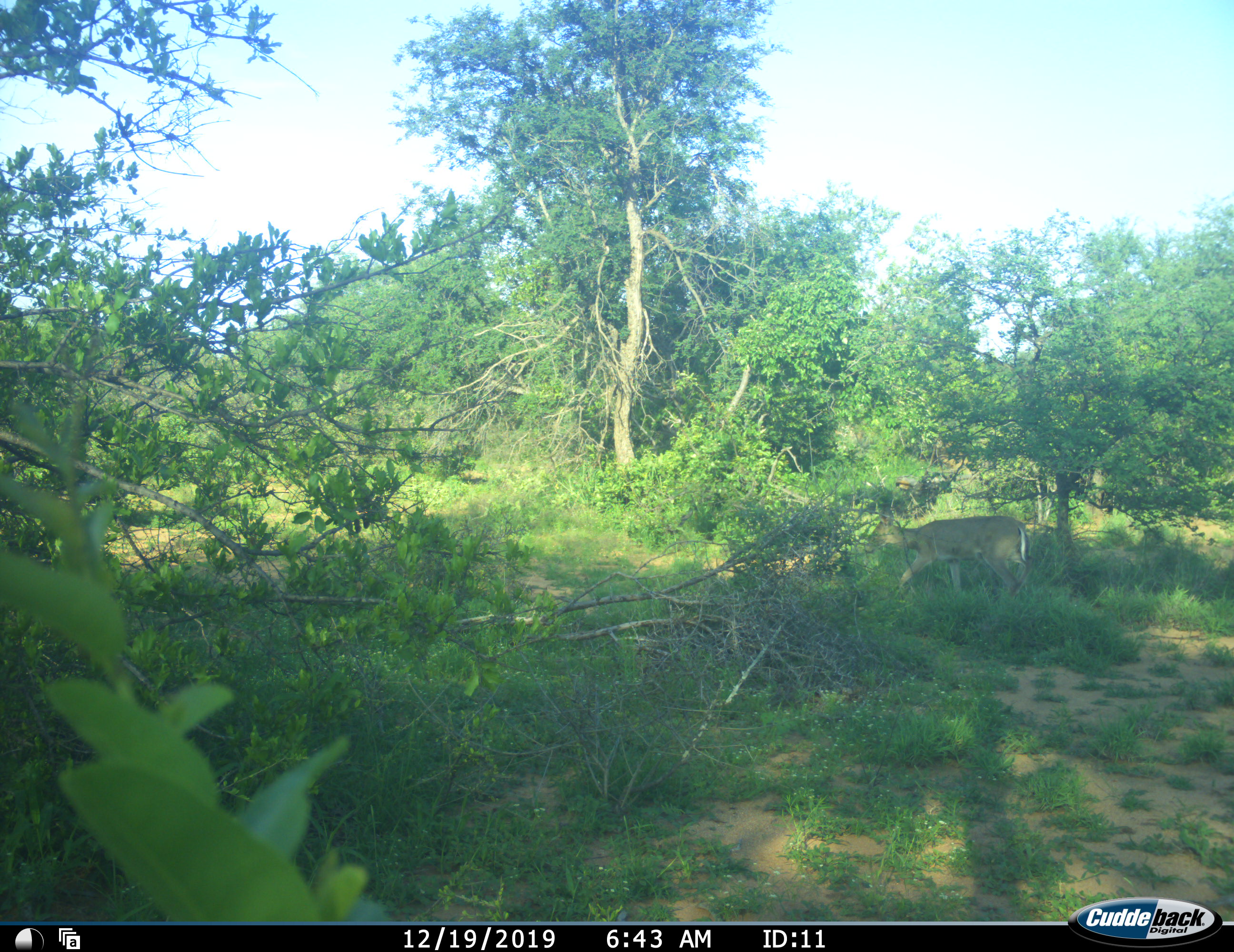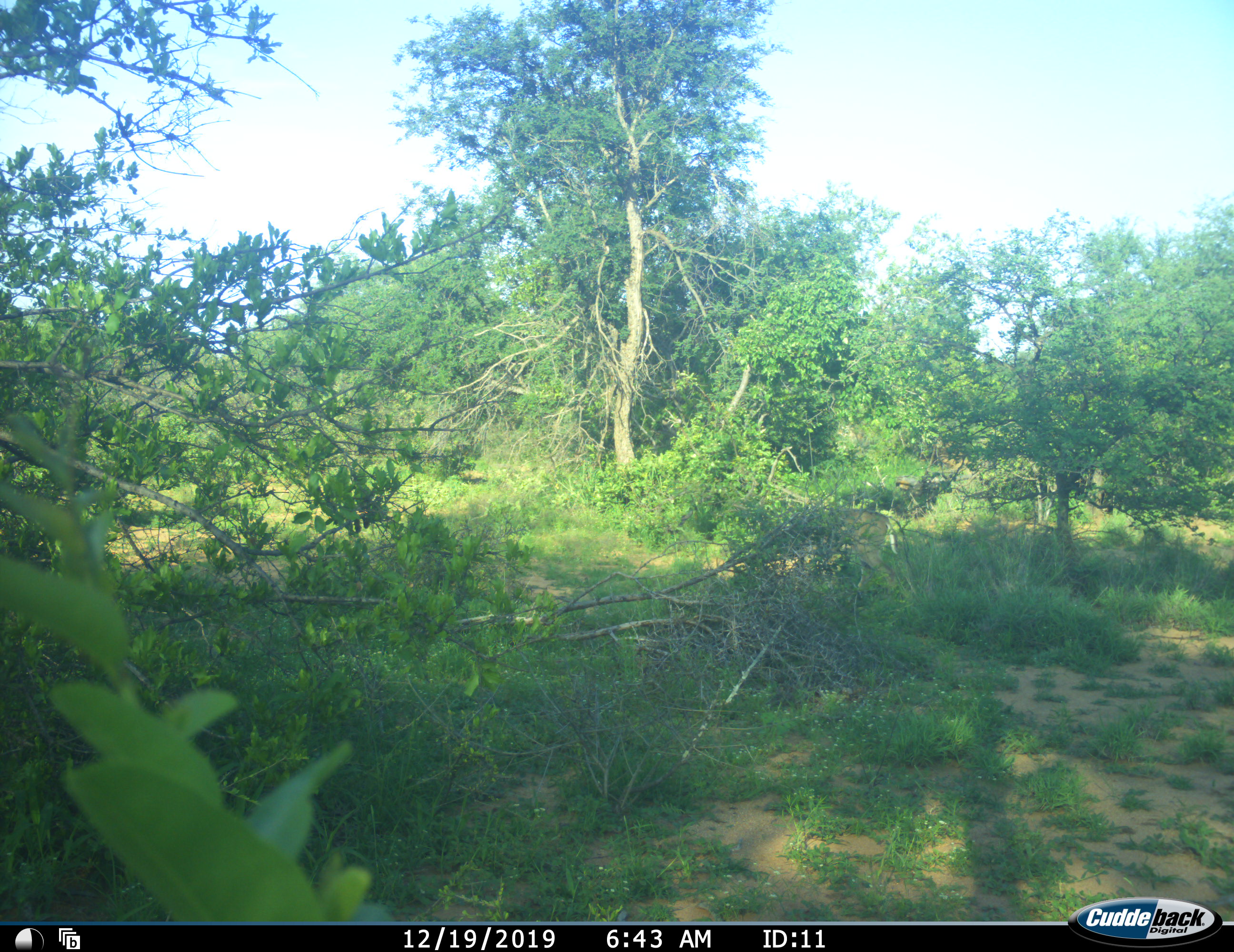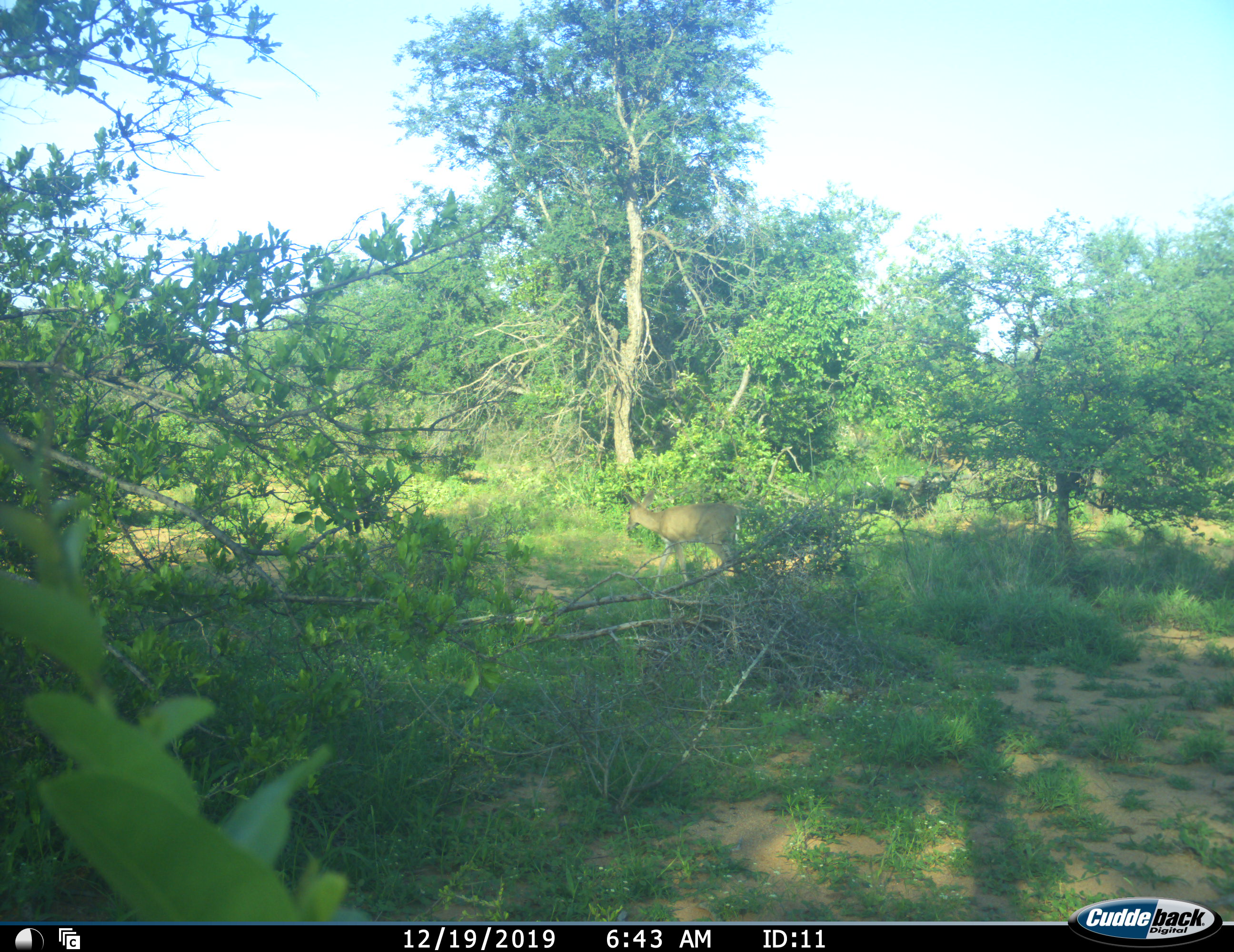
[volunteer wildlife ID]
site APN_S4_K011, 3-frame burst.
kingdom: Animalia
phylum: Chordata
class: Mammalia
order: Artiodactyla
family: Bovidae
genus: Aepyceros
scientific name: Aepyceros melampus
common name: impala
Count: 1.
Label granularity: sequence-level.